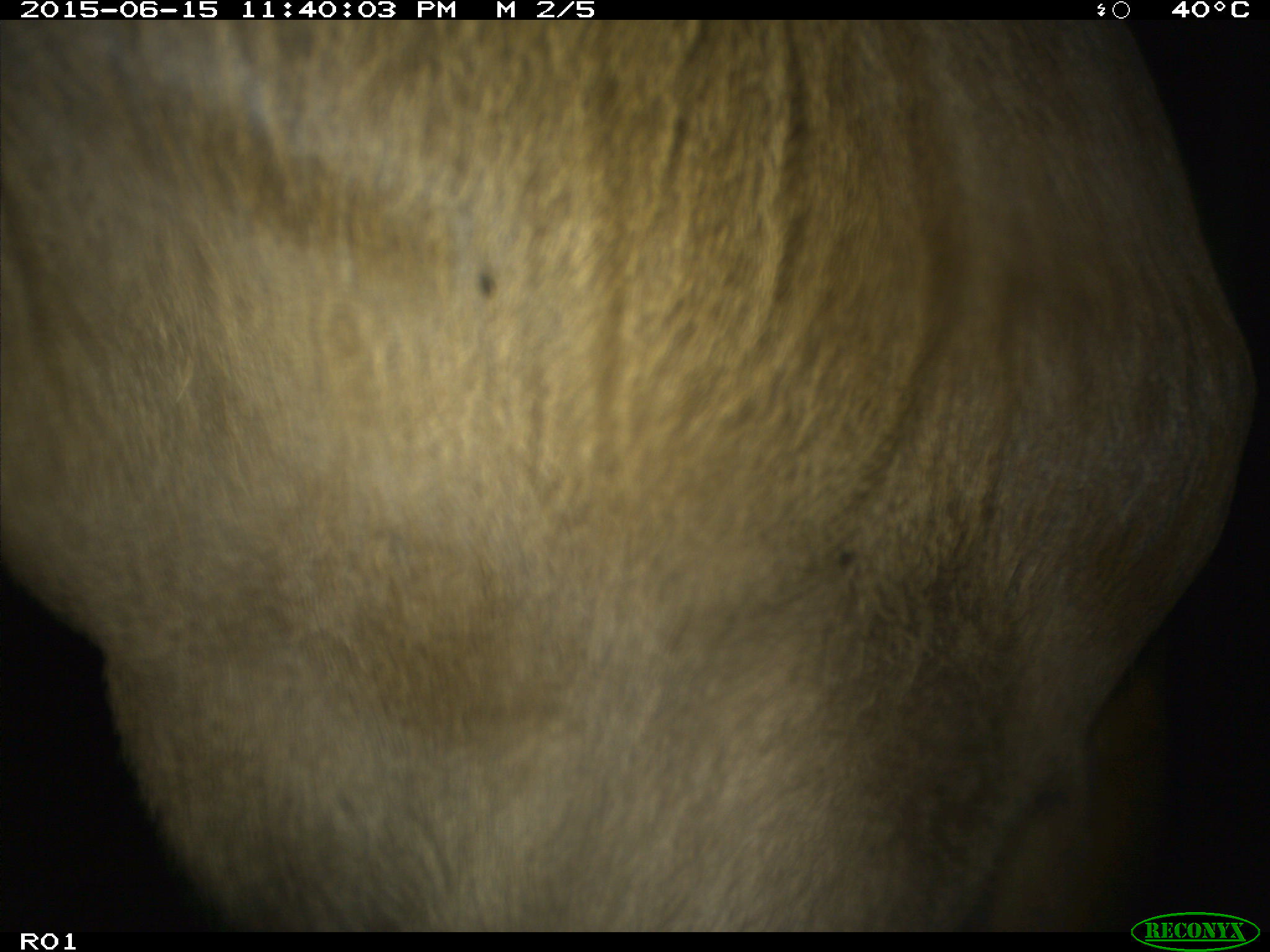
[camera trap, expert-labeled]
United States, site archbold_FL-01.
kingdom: Animalia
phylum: Chordata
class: Mammalia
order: Artiodactyla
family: Bovidae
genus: Bos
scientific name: Bos taurus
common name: domestic cow